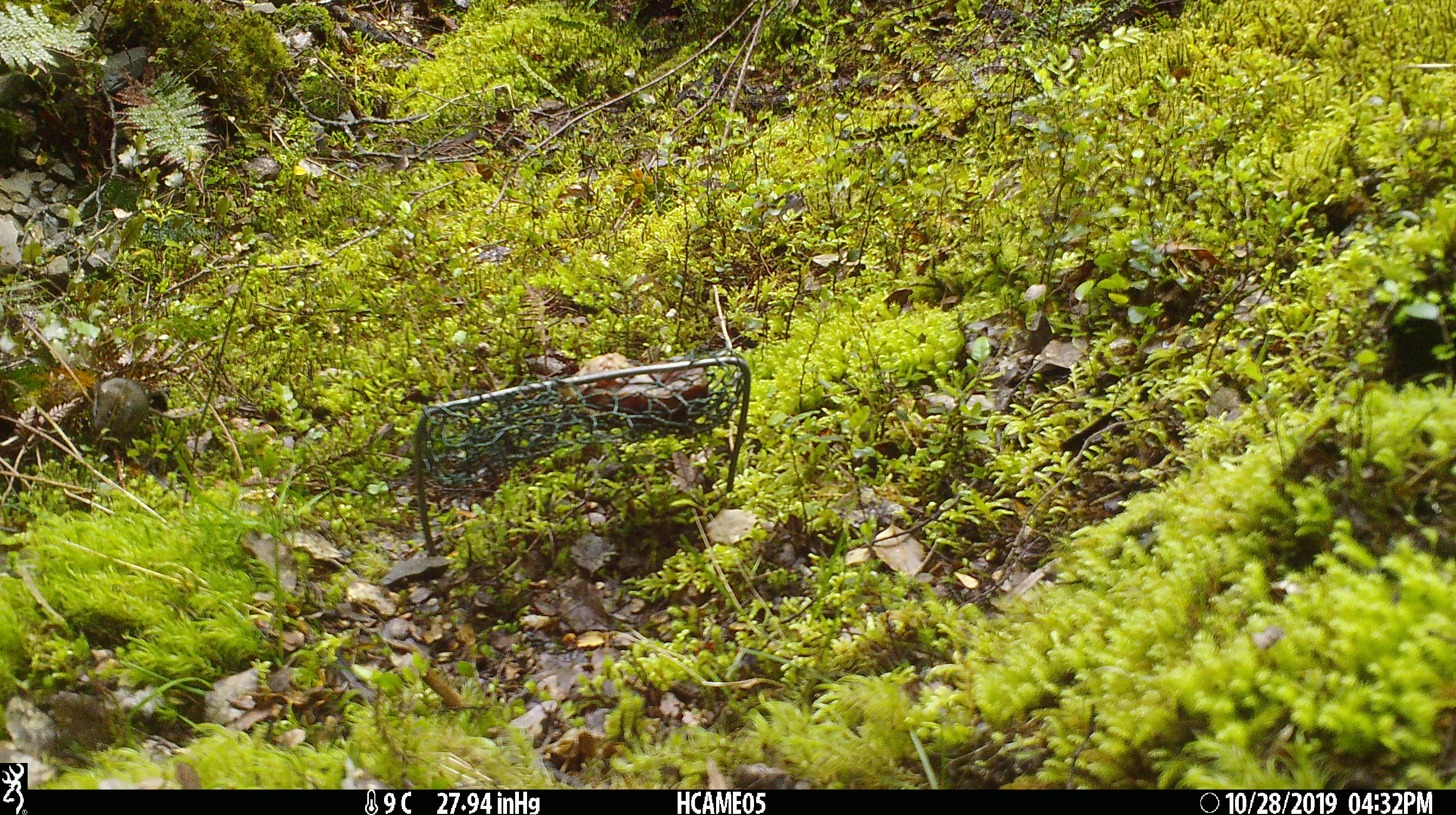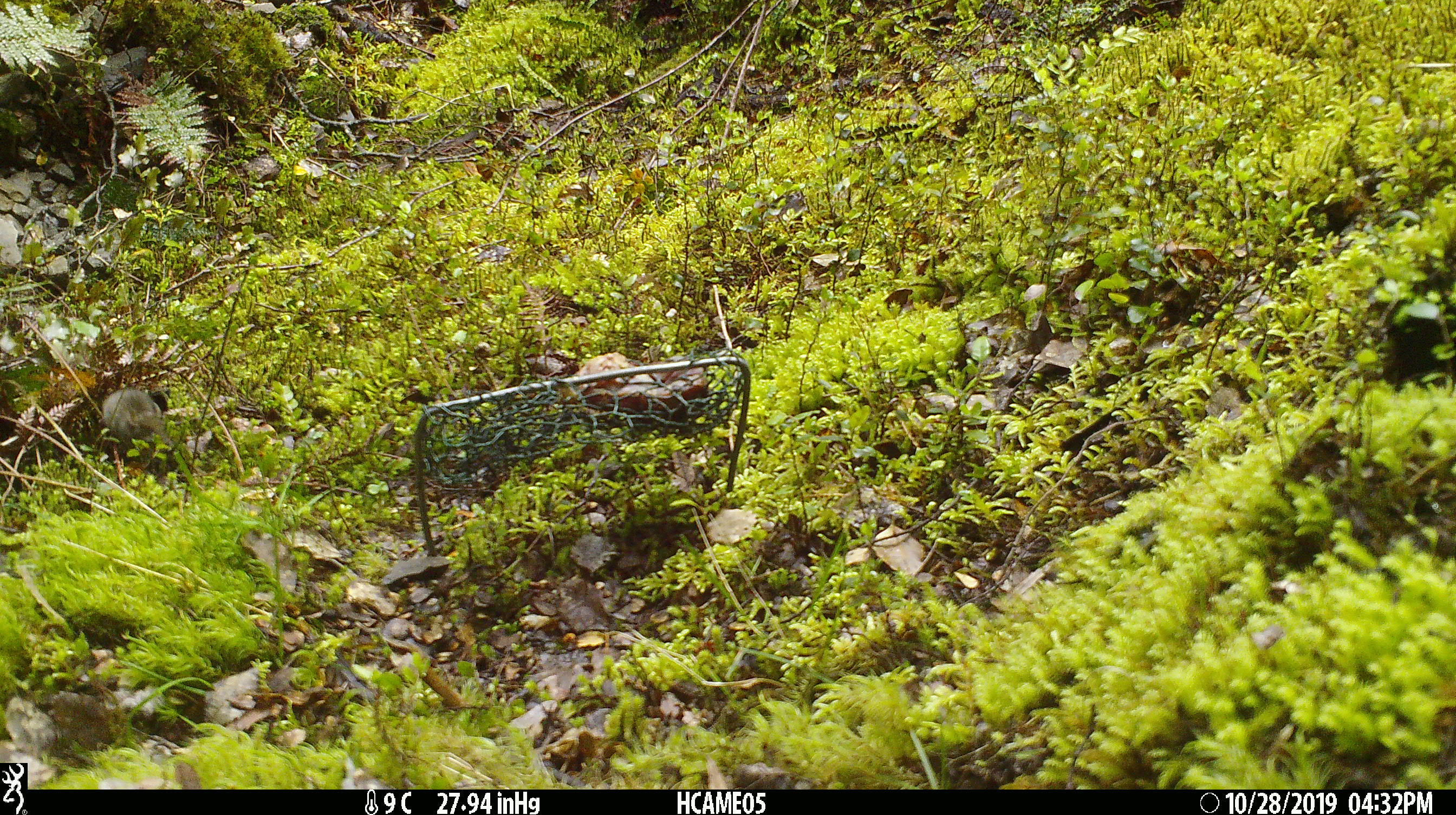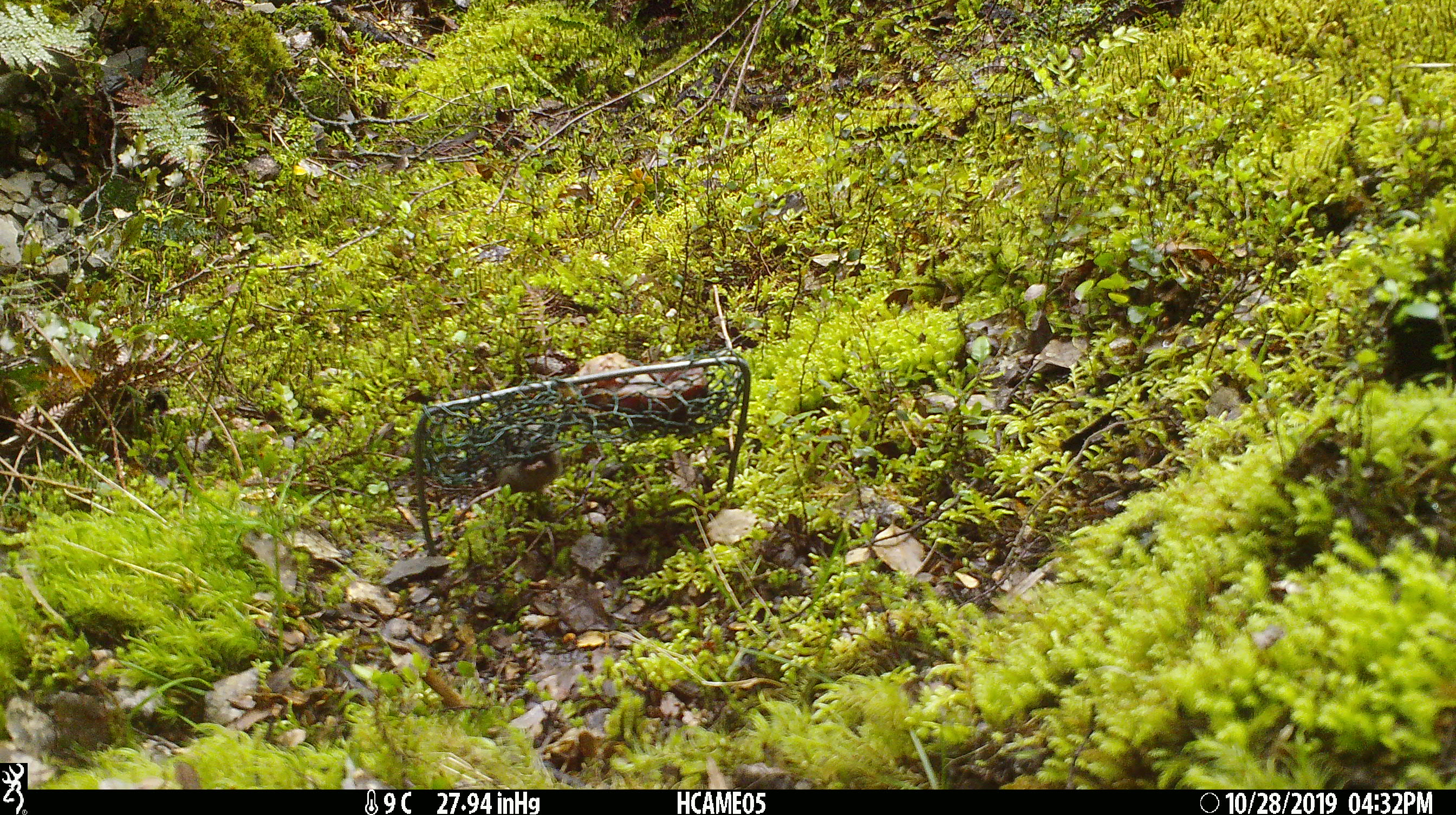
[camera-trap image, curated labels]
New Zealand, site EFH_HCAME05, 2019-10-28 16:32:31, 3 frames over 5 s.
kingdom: Animalia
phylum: Chordata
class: Mammalia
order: Rodentia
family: Muridae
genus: Mus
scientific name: Mus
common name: mouse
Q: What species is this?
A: Mouse (Mus).